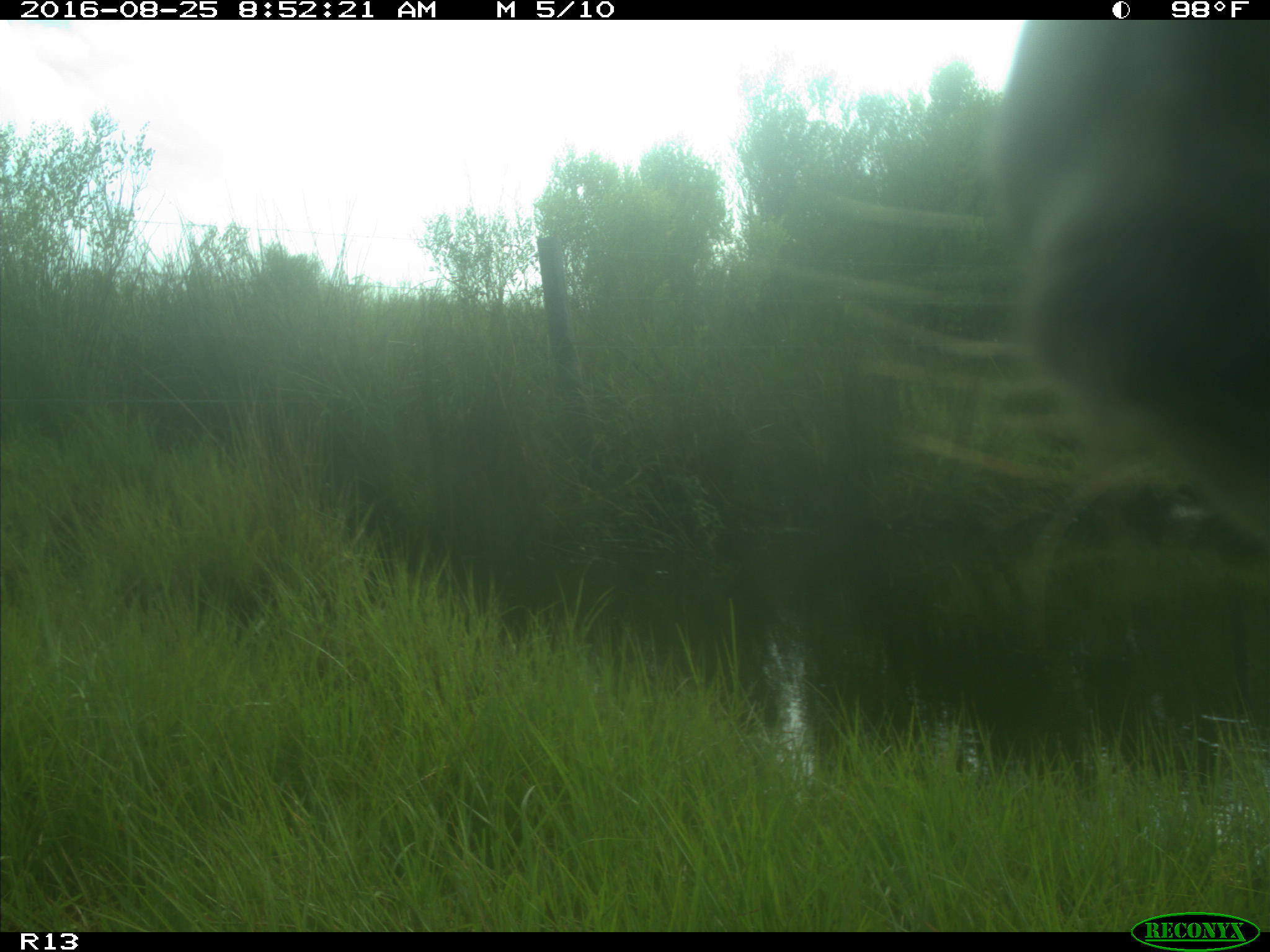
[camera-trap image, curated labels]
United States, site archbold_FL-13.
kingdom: Animalia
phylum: Chordata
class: Mammalia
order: Artiodactyla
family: Bovidae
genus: Bos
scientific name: Bos taurus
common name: domestic cow